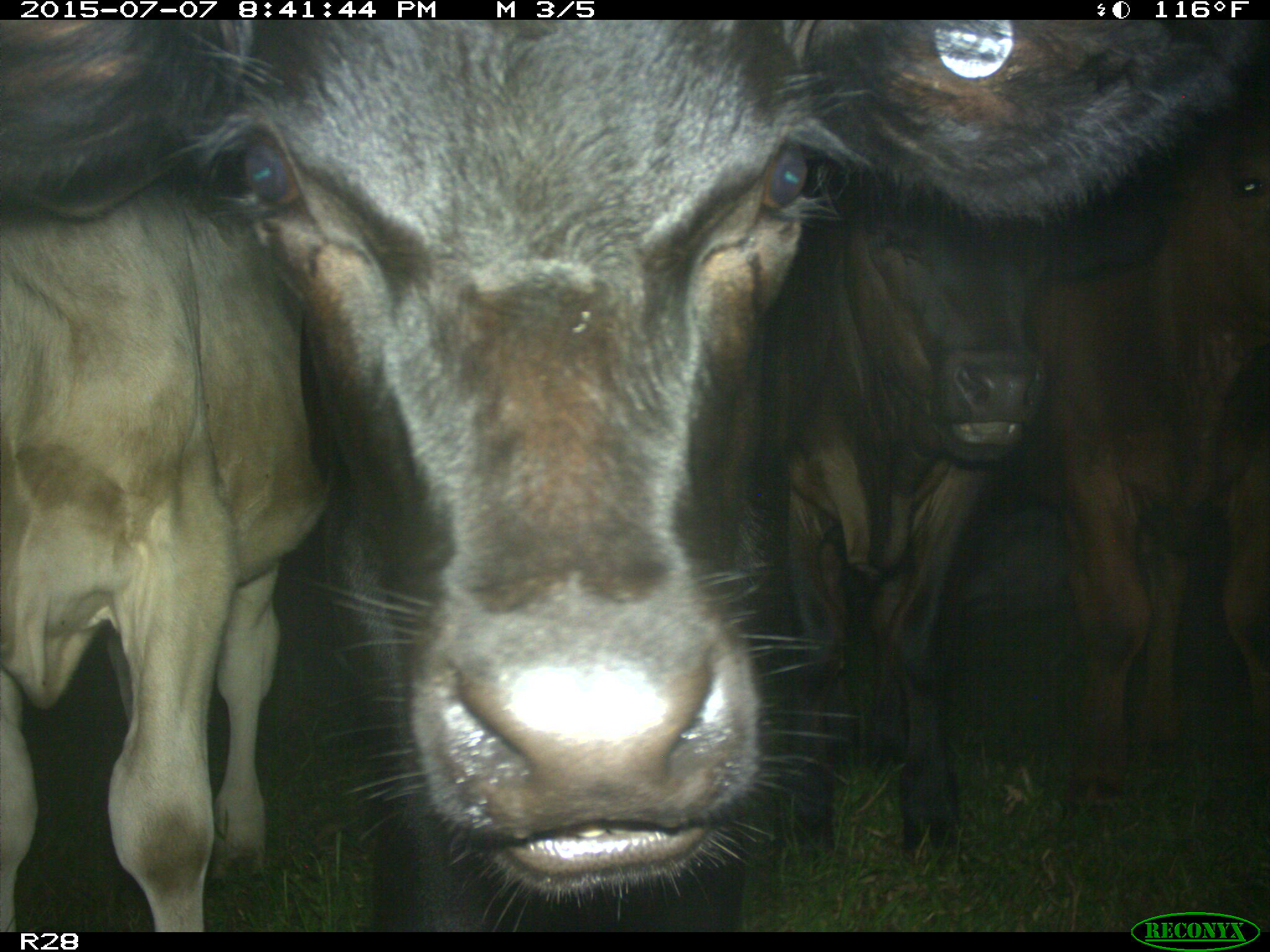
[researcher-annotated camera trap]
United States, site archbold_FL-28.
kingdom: Animalia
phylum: Chordata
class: Mammalia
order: Artiodactyla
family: Bovidae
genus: Bos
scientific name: Bos taurus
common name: domestic cow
Bos taurus (domestic cow).